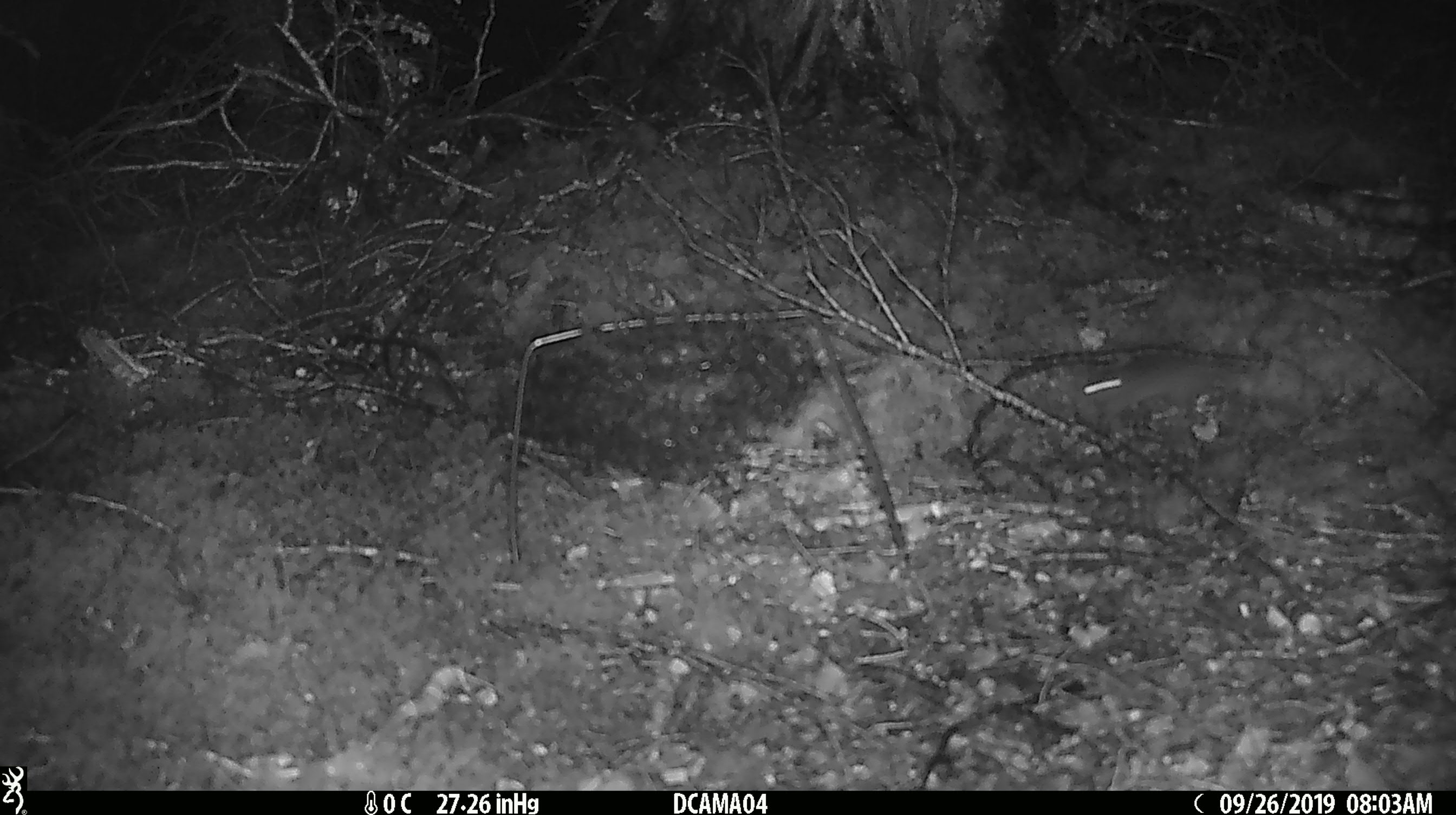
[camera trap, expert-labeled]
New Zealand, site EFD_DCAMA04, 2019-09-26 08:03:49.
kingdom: Animalia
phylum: Chordata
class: Mammalia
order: Rodentia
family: Muridae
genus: Mus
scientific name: Mus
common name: mouse